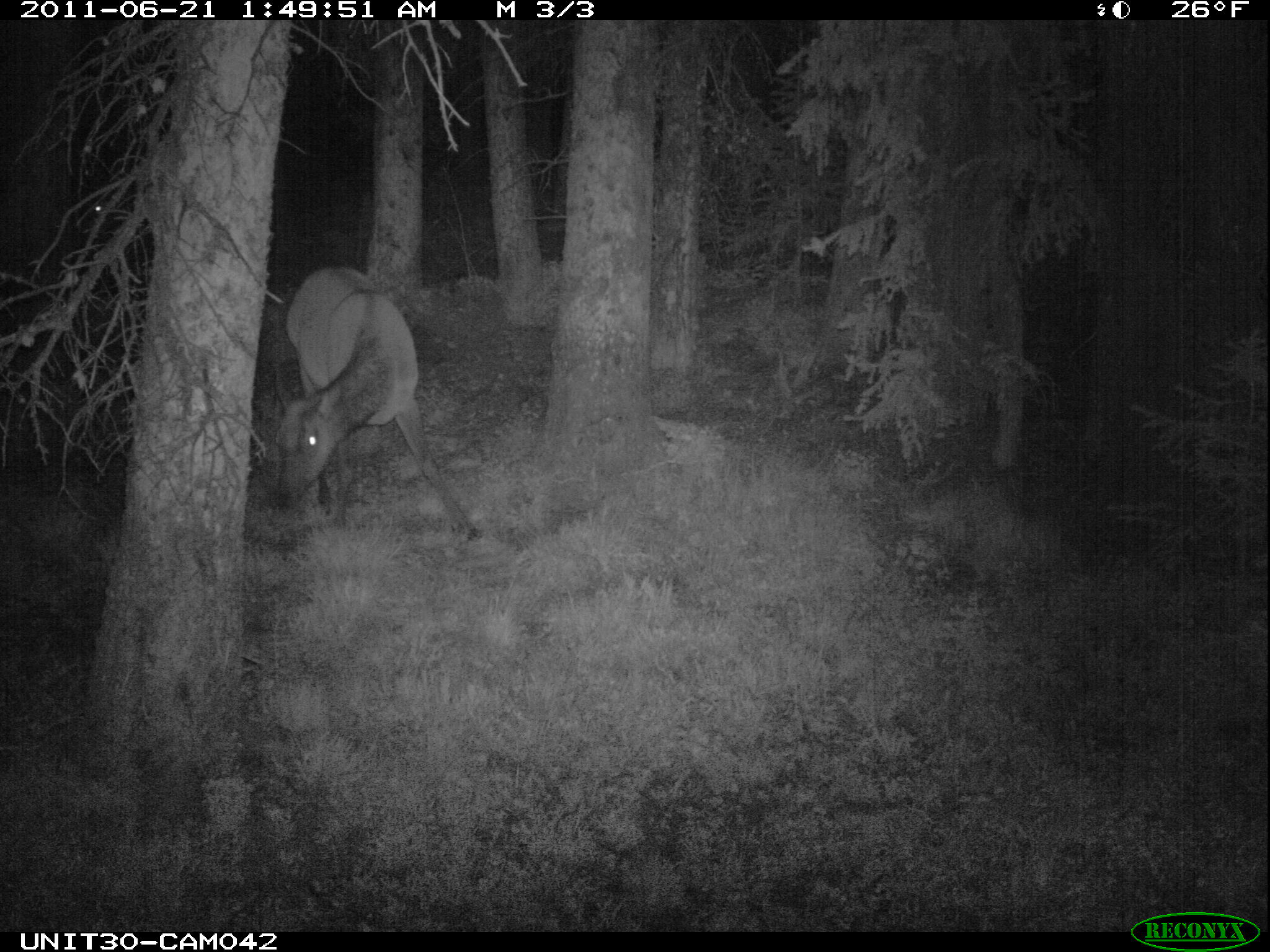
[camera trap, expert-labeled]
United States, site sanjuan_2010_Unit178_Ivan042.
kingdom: Animalia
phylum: Chordata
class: Mammalia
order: Artiodactyla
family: Cervidae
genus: Cervus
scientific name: Cervus elaphus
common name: red deer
Cervus elaphus (red deer).